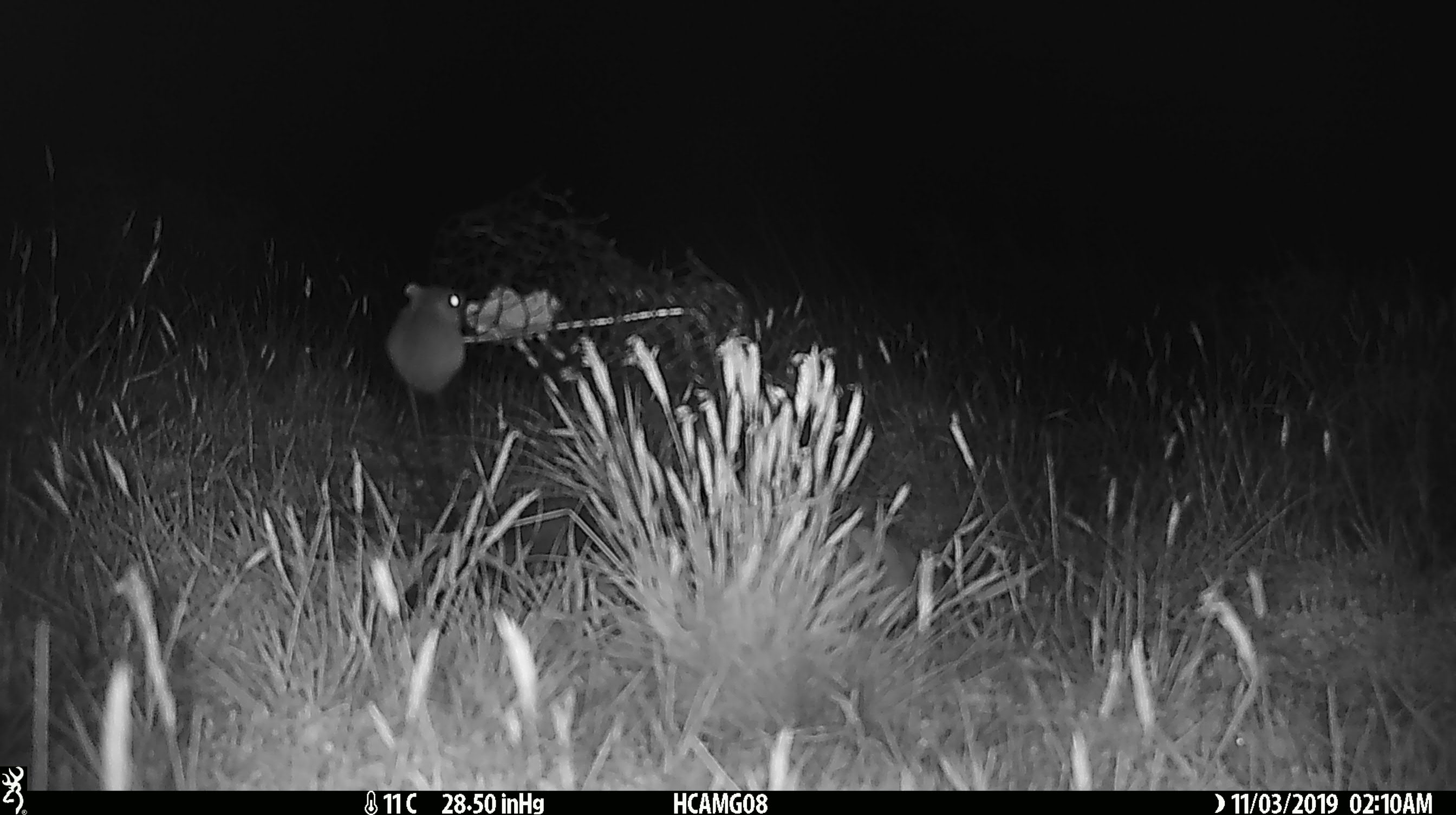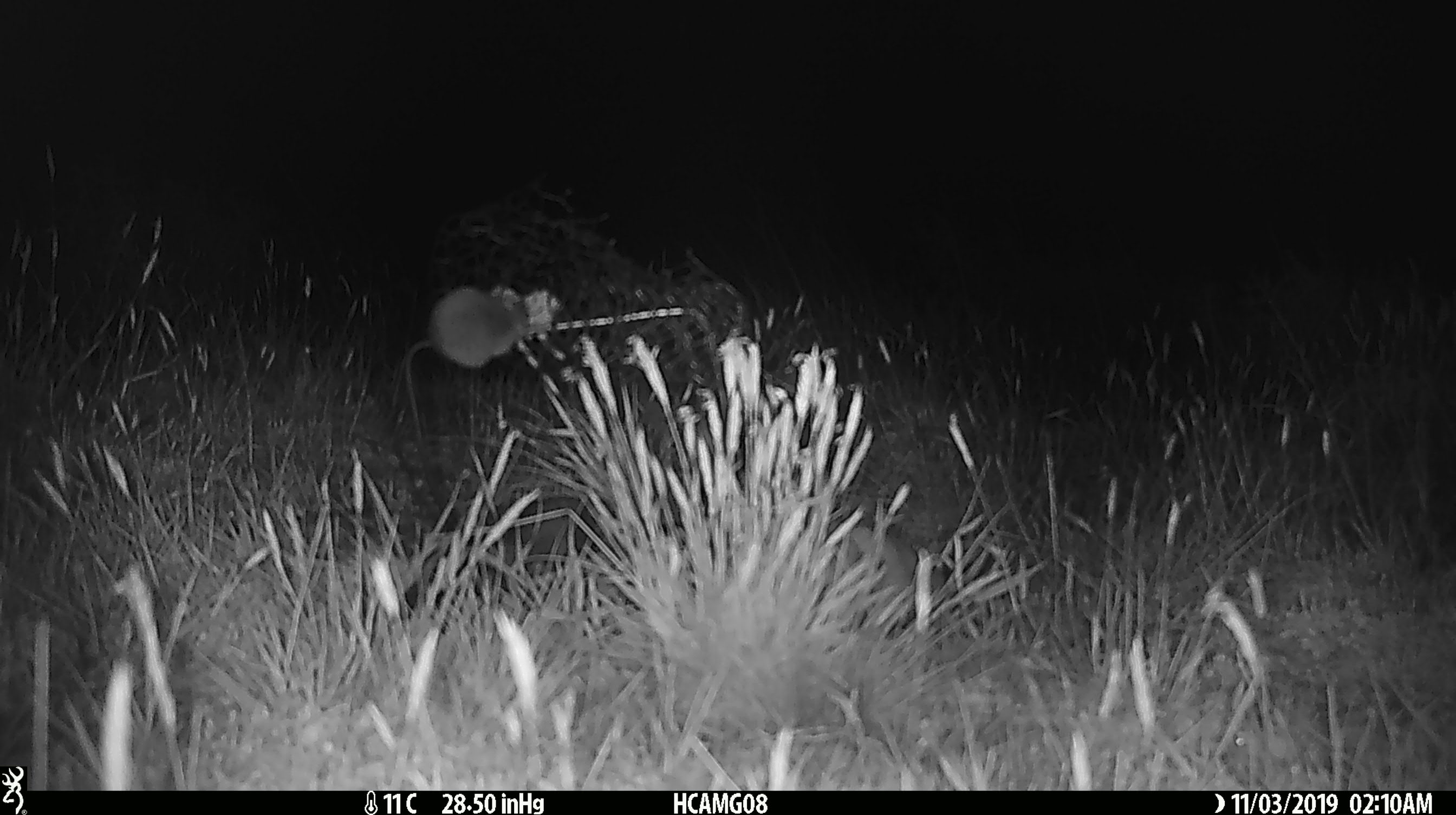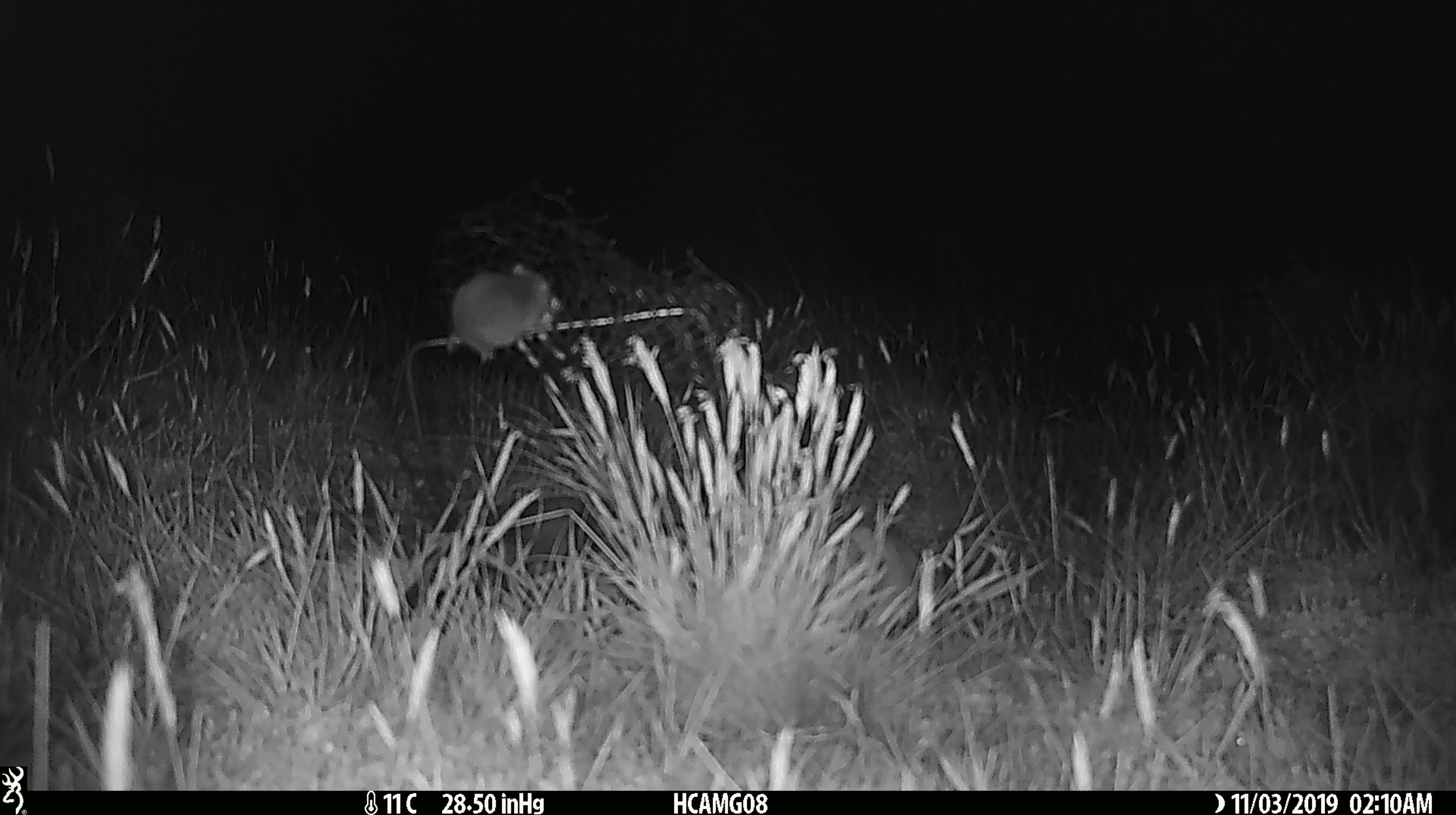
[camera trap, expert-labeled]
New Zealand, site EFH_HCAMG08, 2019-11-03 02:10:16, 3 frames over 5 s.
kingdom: Animalia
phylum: Chordata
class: Mammalia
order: Rodentia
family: Muridae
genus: Mus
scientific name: Mus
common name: mouse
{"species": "mouse (Mus)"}